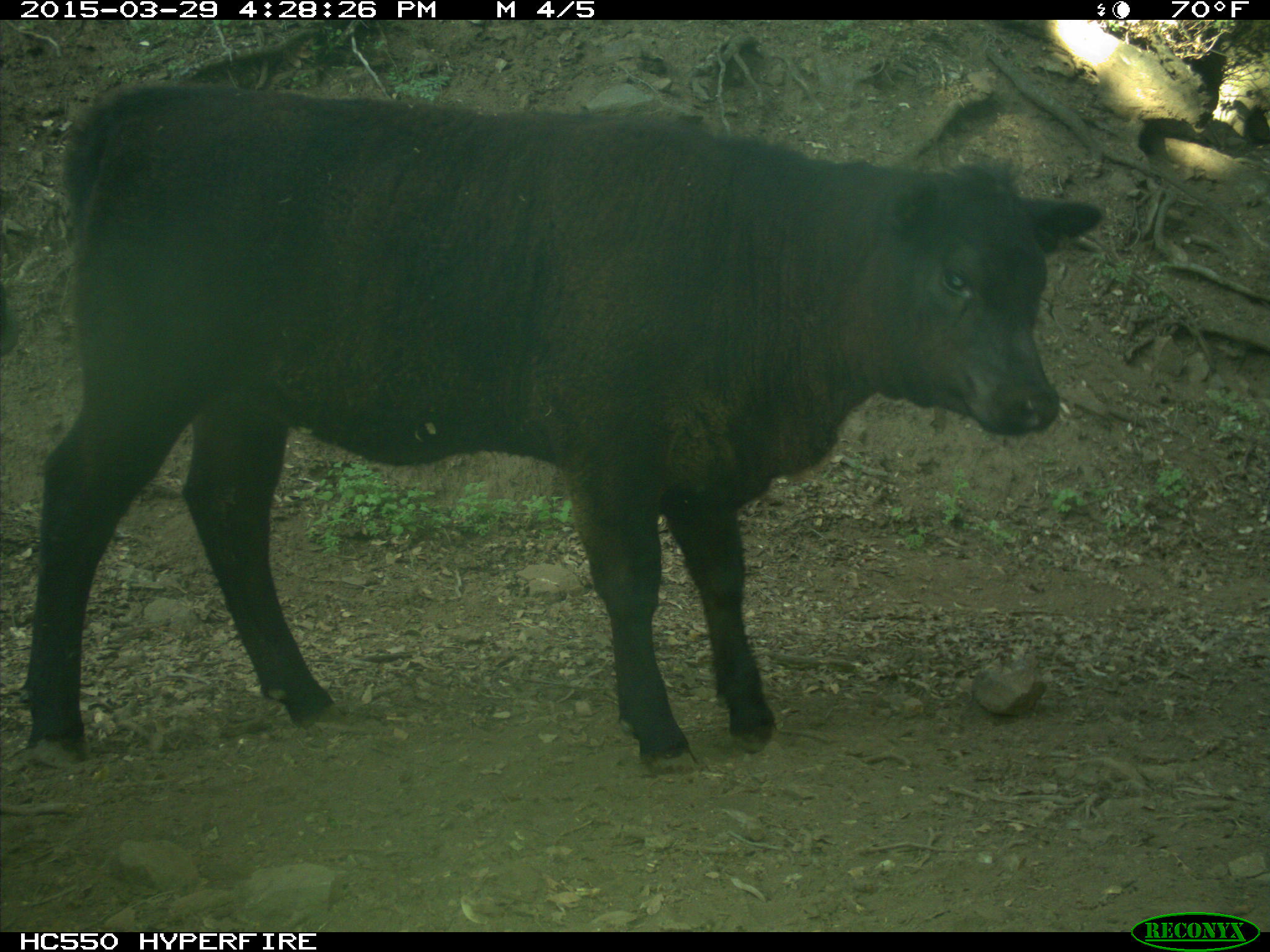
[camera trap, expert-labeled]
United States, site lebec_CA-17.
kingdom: Animalia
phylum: Chordata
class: Mammalia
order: Artiodactyla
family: Bovidae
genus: Bos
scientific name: Bos taurus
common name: domestic cow